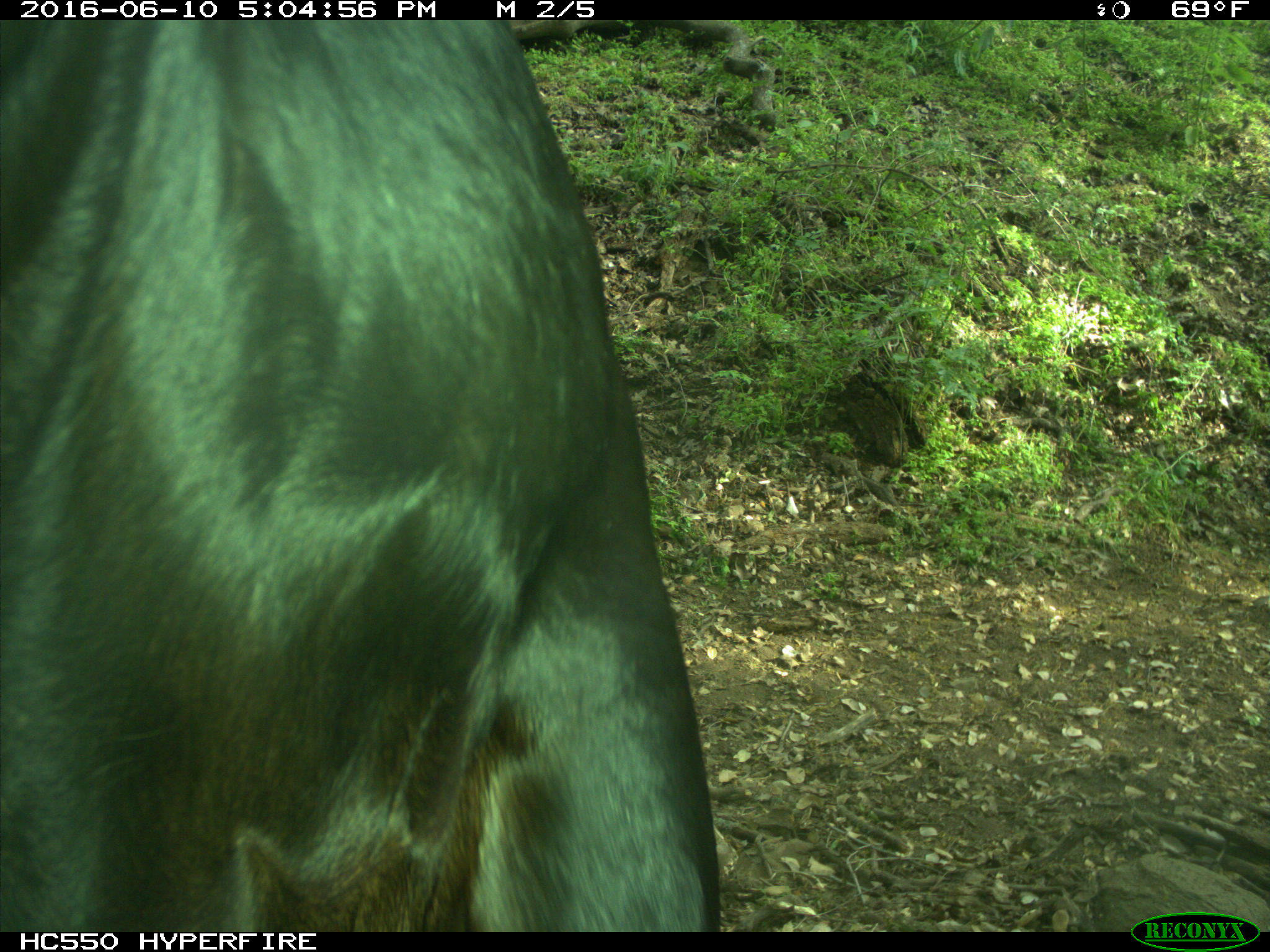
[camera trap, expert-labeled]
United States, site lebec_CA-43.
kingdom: Animalia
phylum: Chordata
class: Mammalia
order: Artiodactyla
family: Bovidae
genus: Bos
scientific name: Bos taurus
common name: domestic cow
Bos taurus (domestic cow).